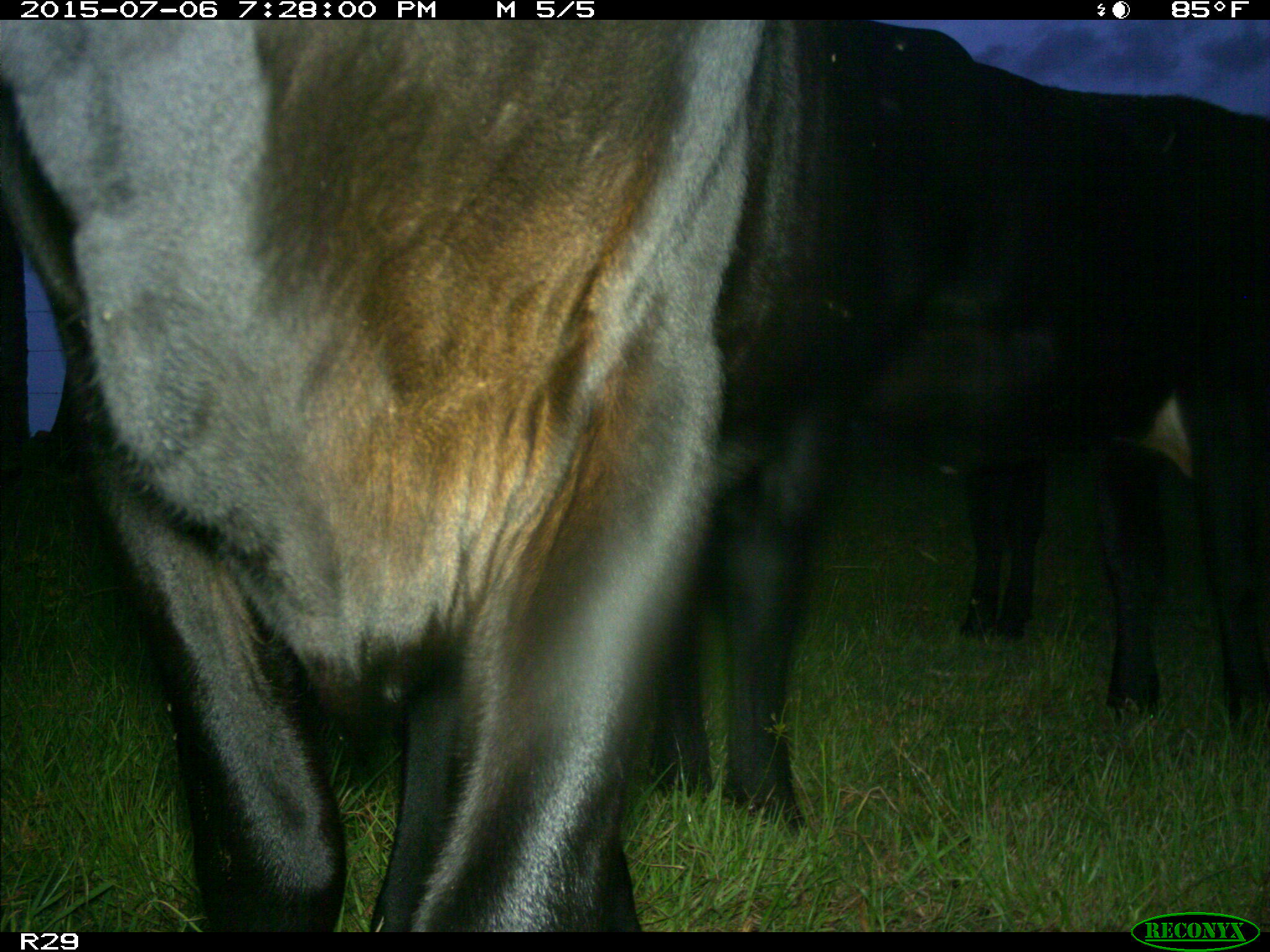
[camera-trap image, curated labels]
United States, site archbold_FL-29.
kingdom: Animalia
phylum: Chordata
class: Mammalia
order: Artiodactyla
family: Bovidae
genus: Bos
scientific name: Bos taurus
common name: domestic cow